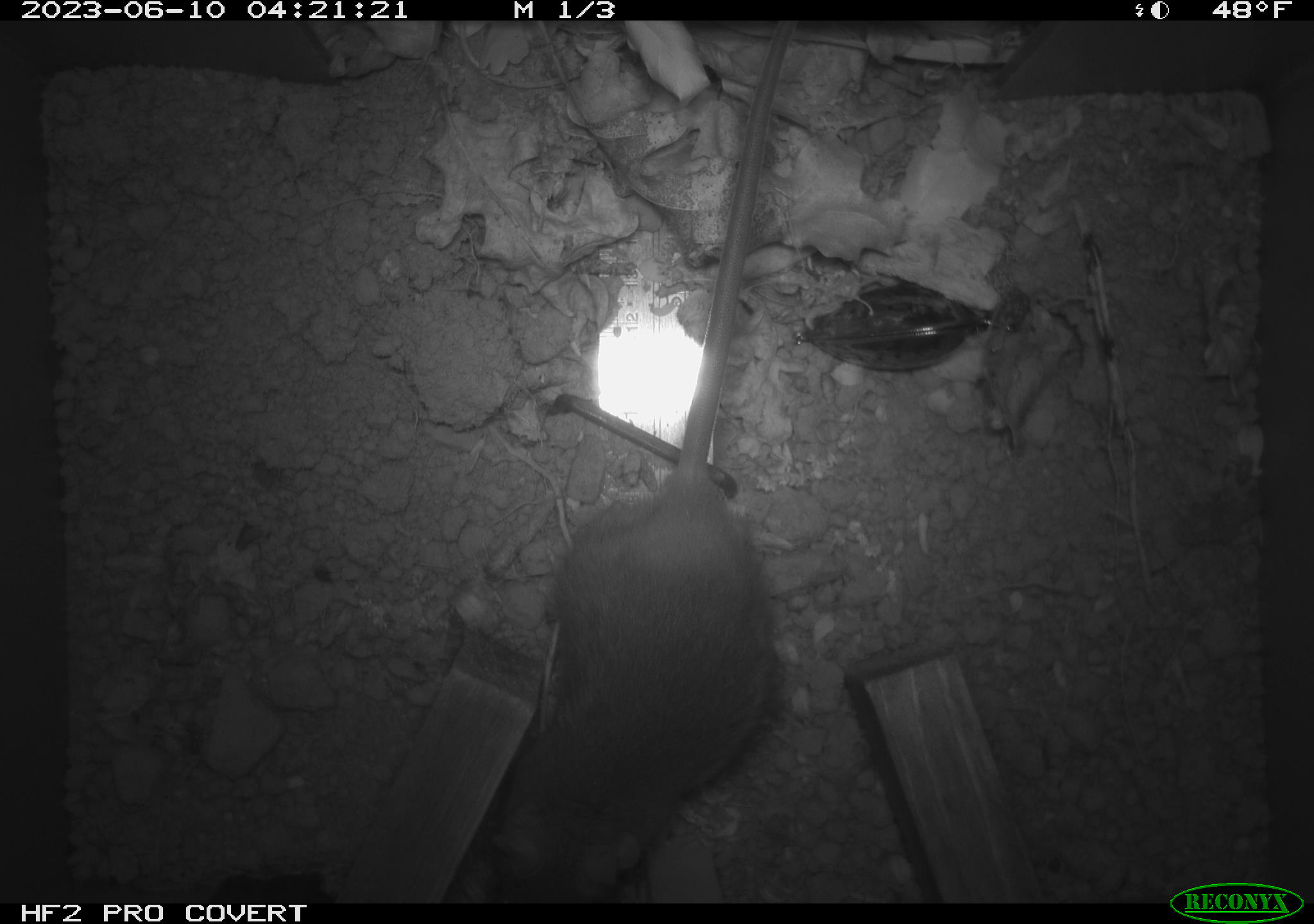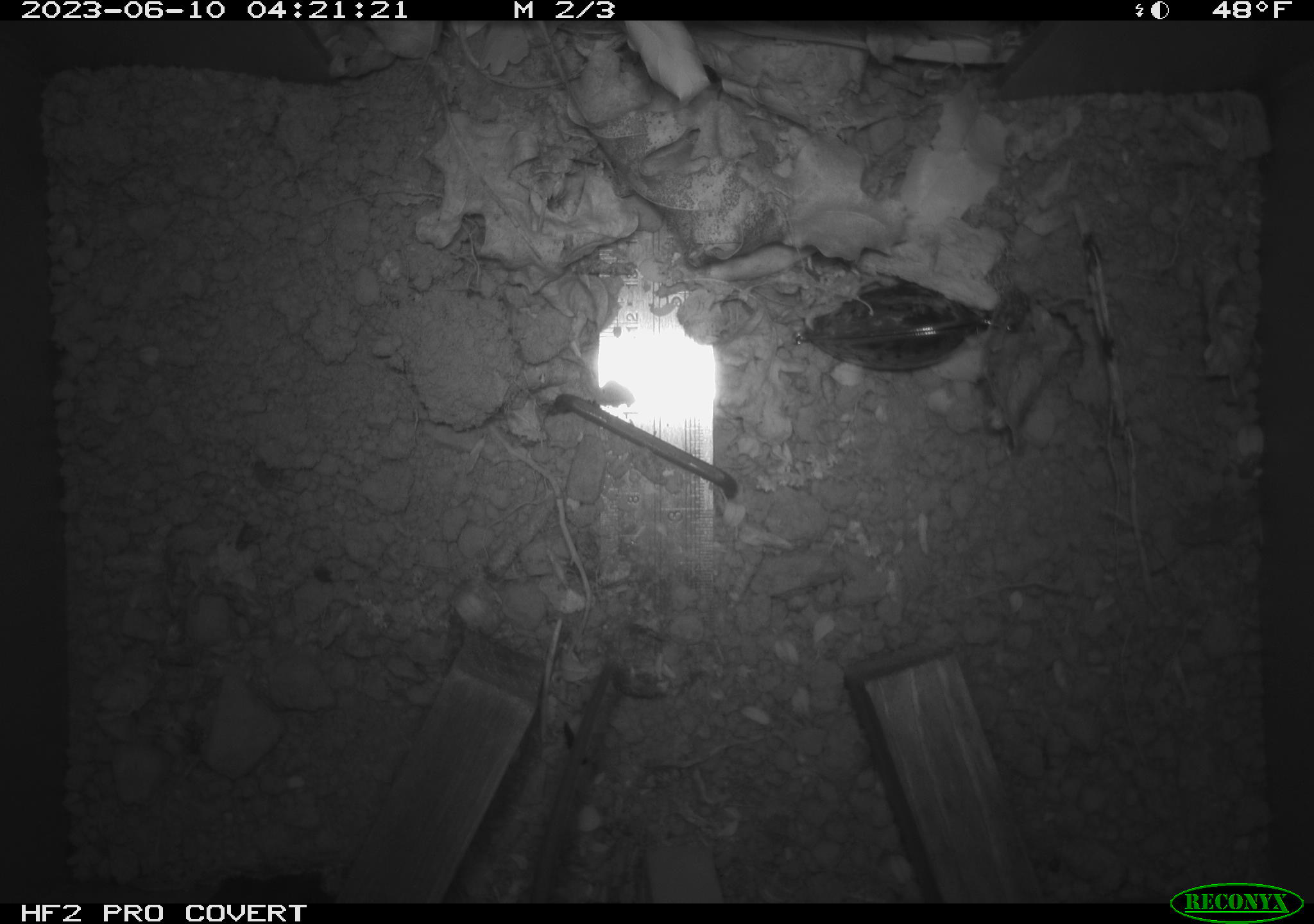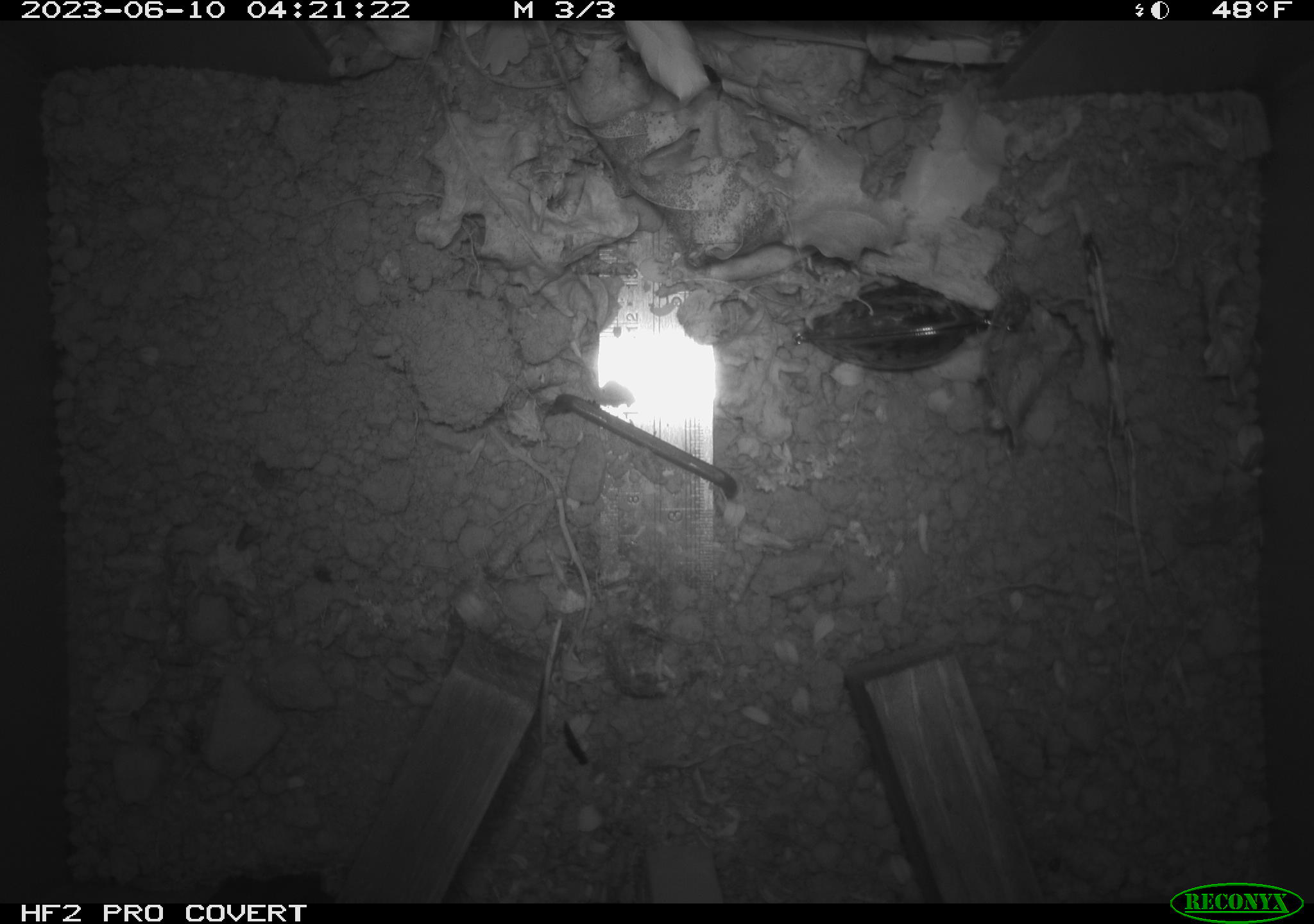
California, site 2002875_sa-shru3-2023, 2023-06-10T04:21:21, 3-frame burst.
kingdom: Animalia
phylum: Chordata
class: Mammalia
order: Rodentia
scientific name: Rodentia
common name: mouse species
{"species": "mouse species (Rodentia)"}